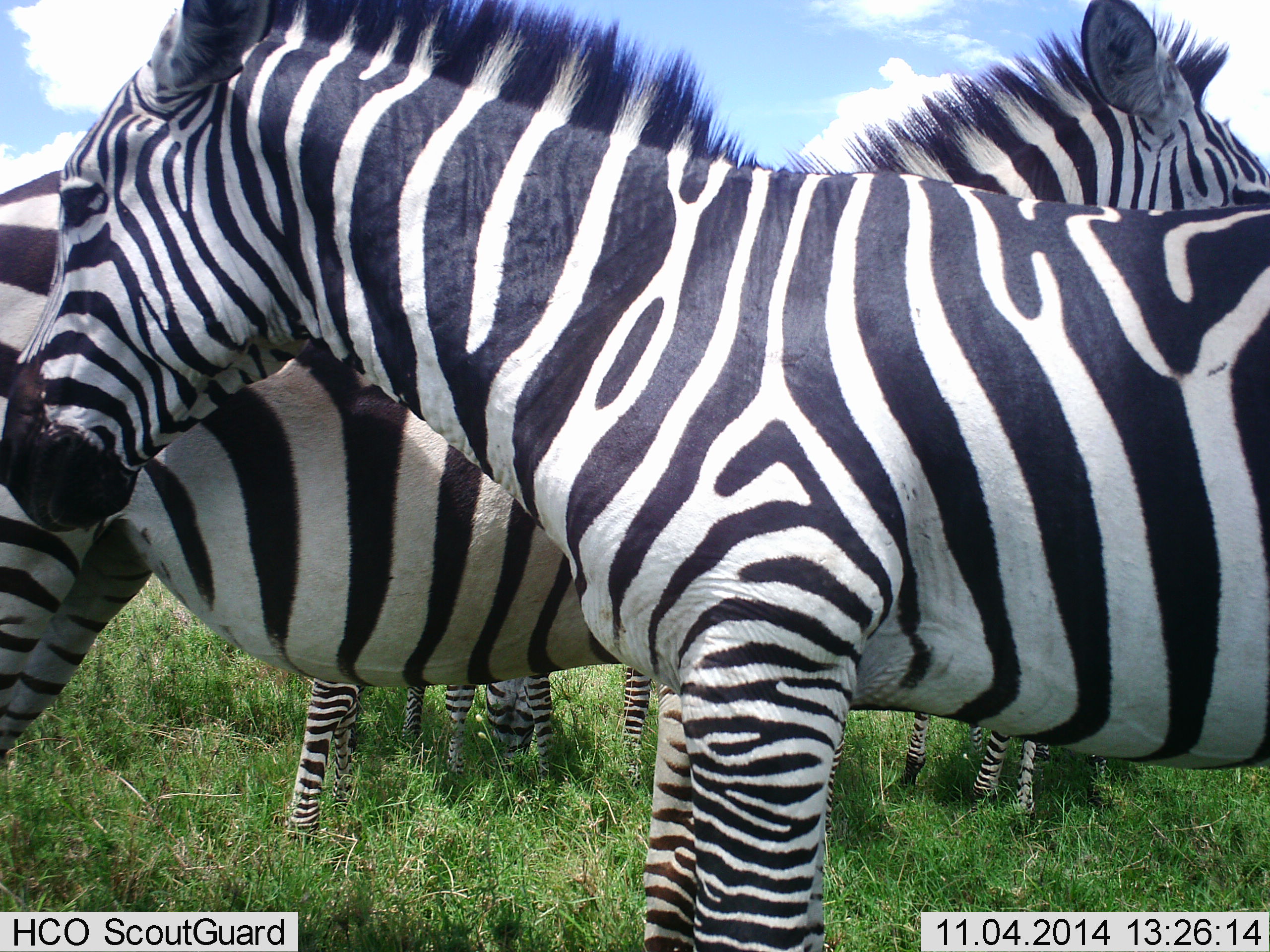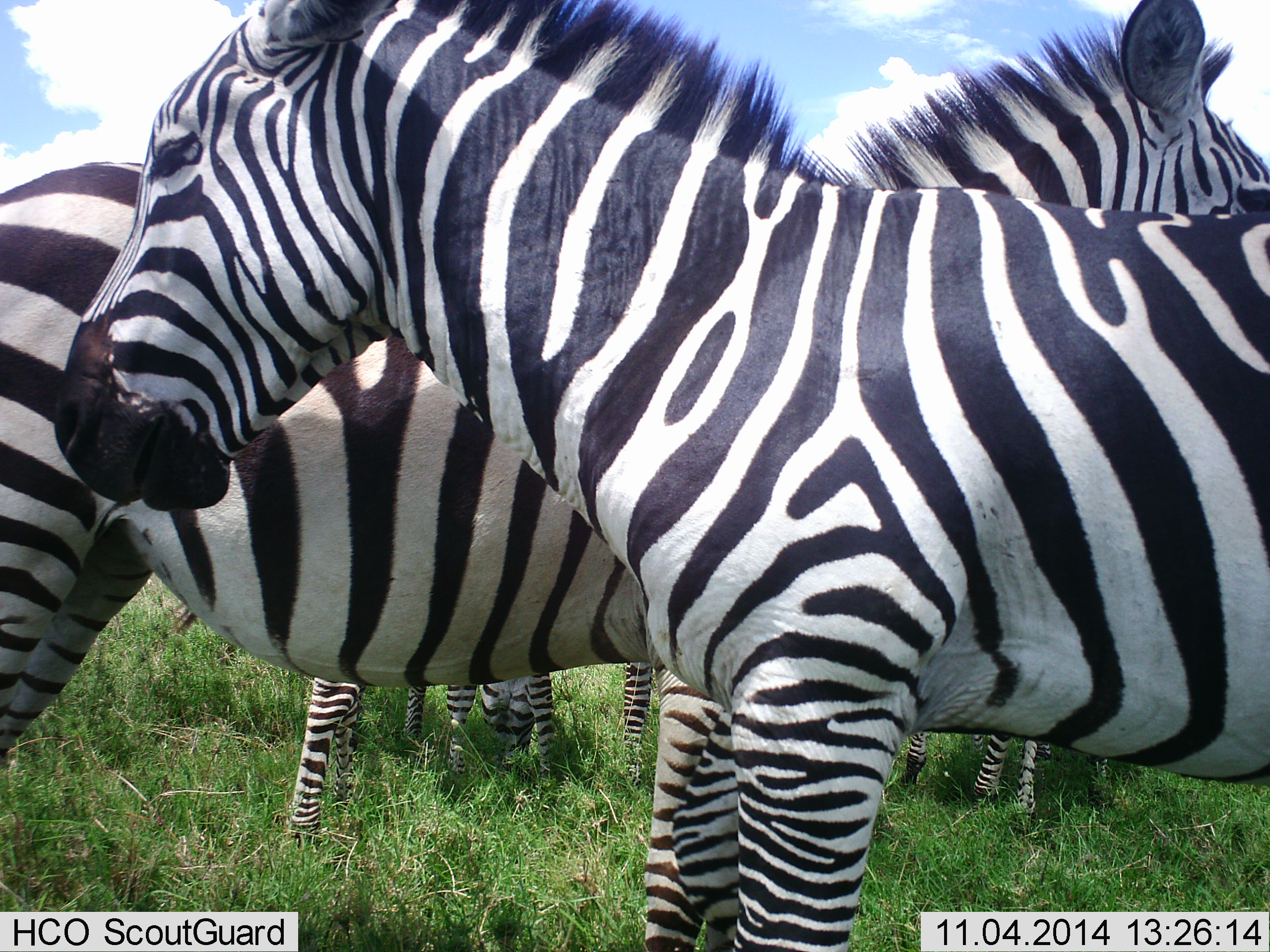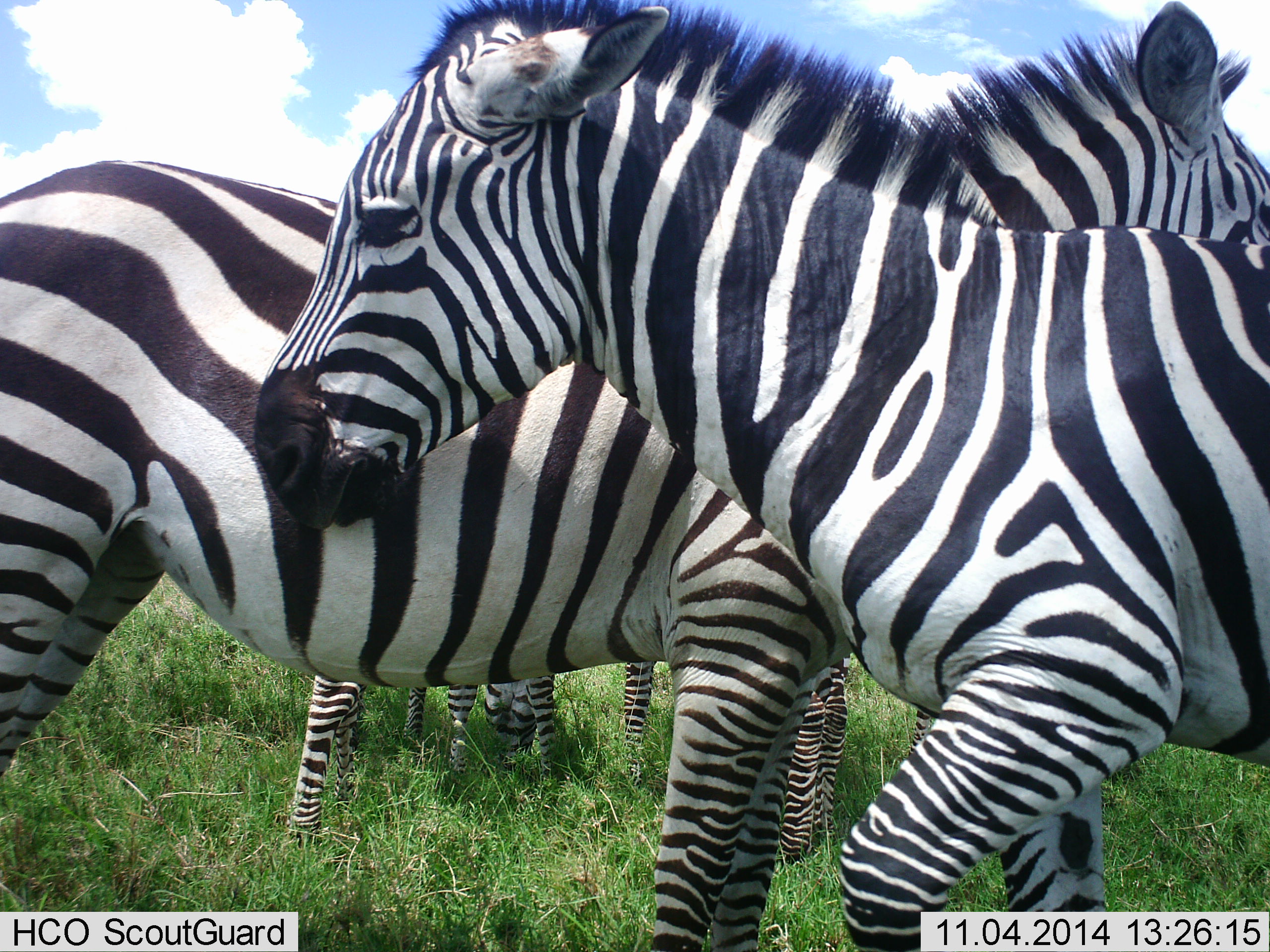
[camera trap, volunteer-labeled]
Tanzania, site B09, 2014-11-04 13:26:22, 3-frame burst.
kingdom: Animalia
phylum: Chordata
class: Mammalia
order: Perissodactyla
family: Equidae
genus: Equus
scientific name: Equus quagga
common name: plains zebra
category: zebra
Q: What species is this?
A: Zebra (plains zebra) (Equus quagga).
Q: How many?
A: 5.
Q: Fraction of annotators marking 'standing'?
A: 90%.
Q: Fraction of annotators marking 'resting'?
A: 10%.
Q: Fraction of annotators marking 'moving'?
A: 20%.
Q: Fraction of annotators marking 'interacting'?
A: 10%.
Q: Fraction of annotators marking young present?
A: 0%.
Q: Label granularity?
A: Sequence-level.